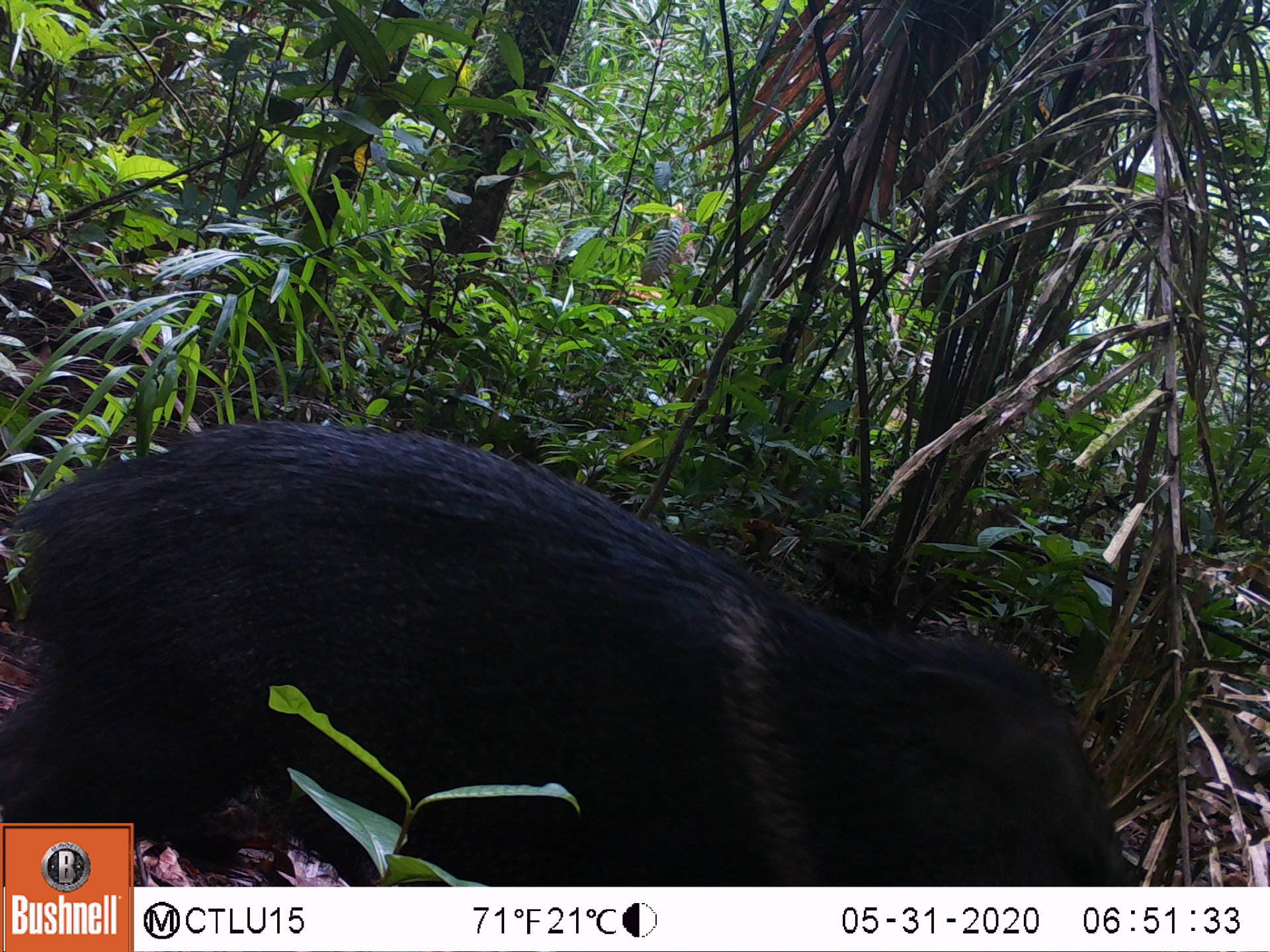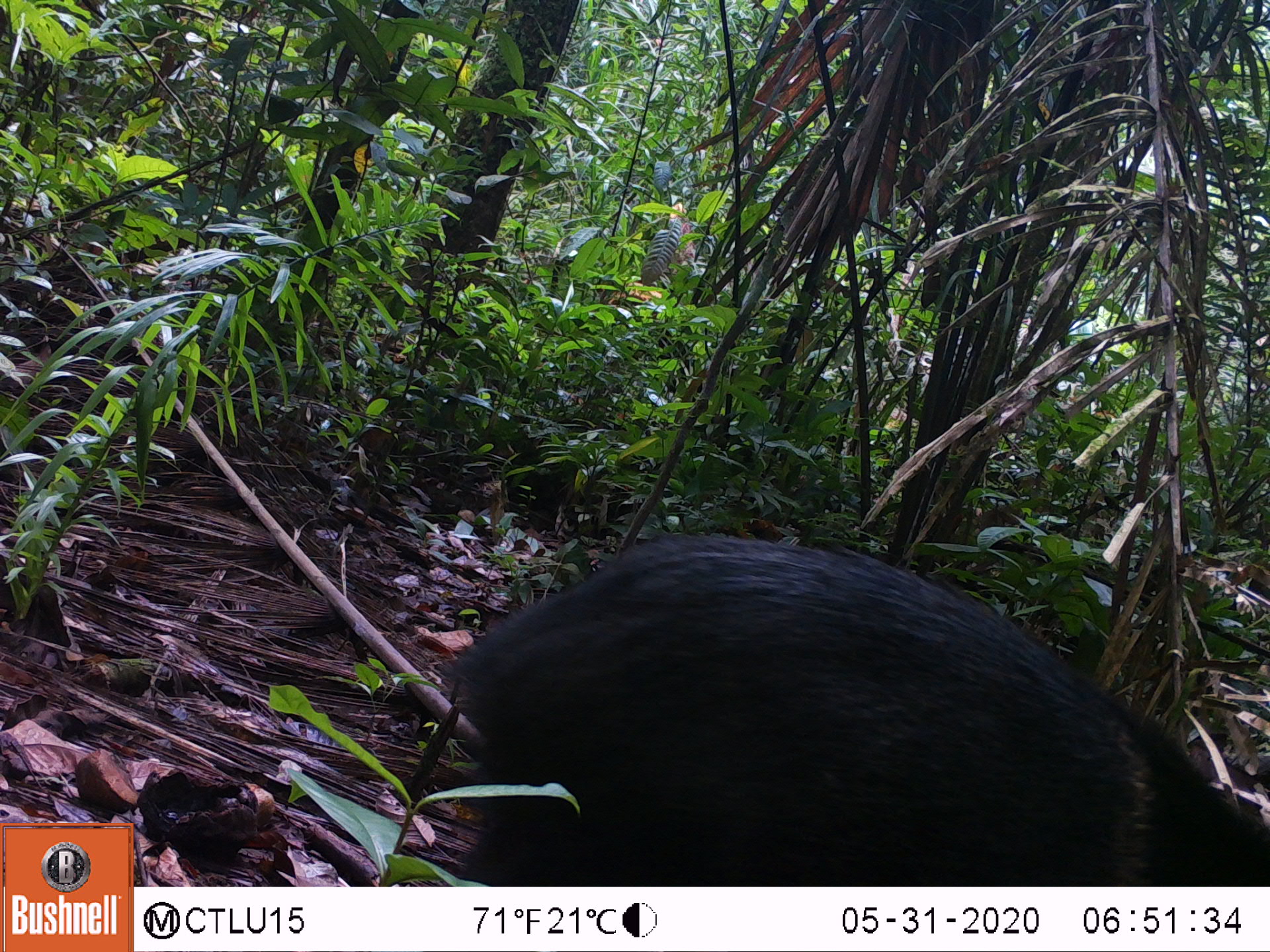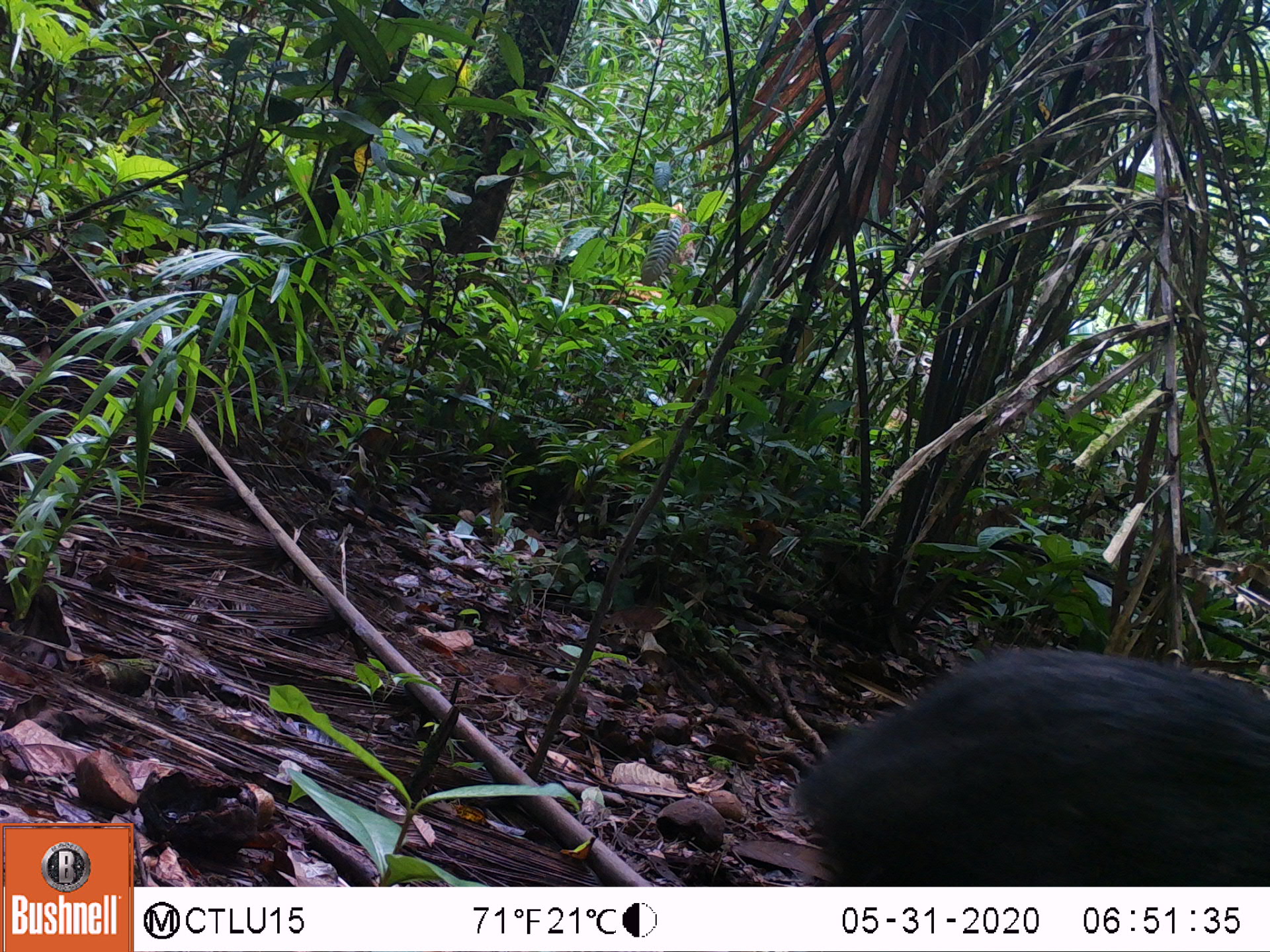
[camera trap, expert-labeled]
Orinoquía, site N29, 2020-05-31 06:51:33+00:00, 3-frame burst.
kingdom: Animalia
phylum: Chordata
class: Mammalia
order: Artiodactyla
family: Tayassuidae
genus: Pecari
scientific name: Pecari tajacu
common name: collared peccary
Collared peccary (Pecari tajacu).